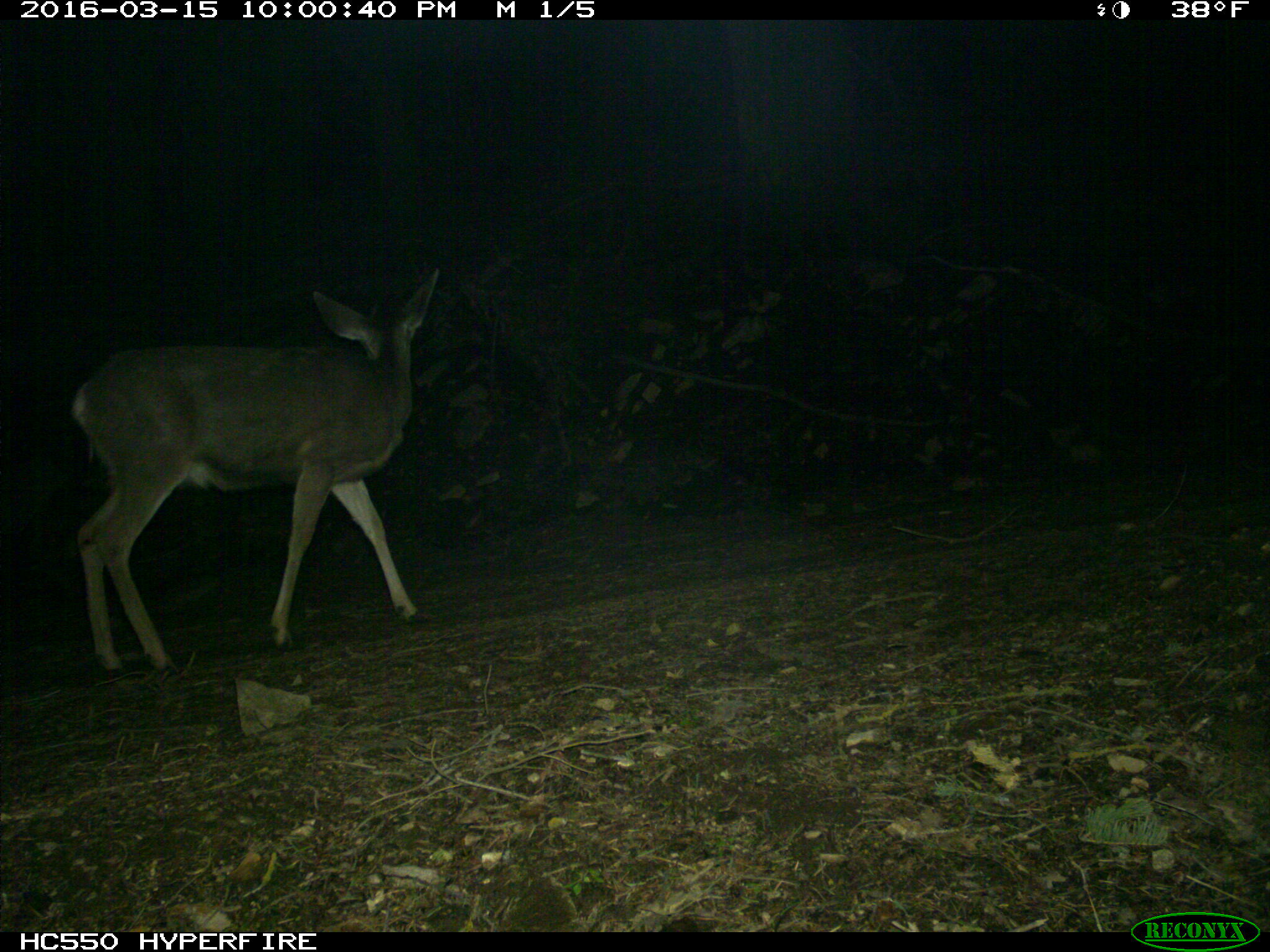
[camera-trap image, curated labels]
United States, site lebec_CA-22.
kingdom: Animalia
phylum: Chordata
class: Mammalia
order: Artiodactyla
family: Cervidae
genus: Odocoileus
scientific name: Odocoileus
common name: deer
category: unidentified deer